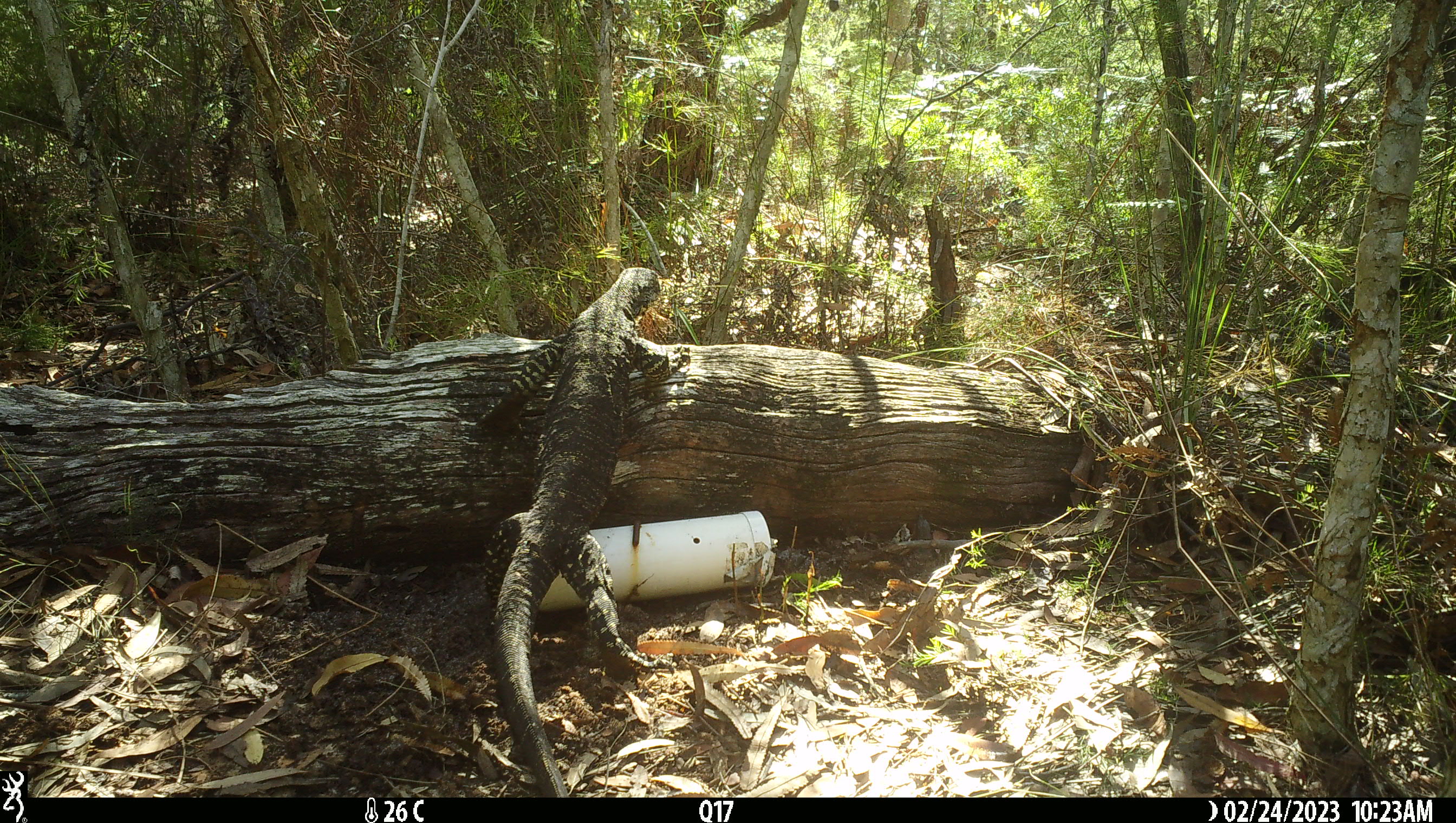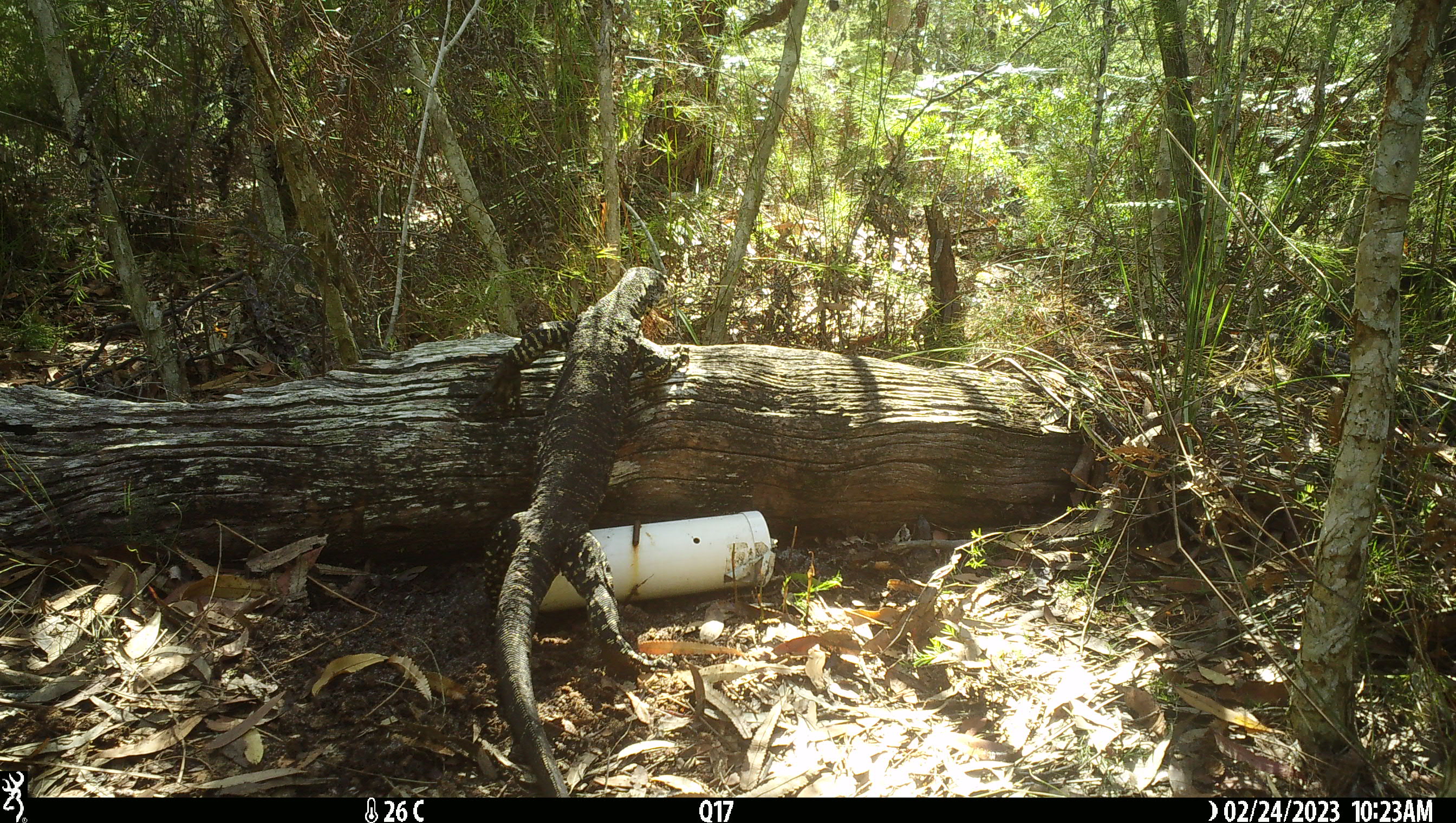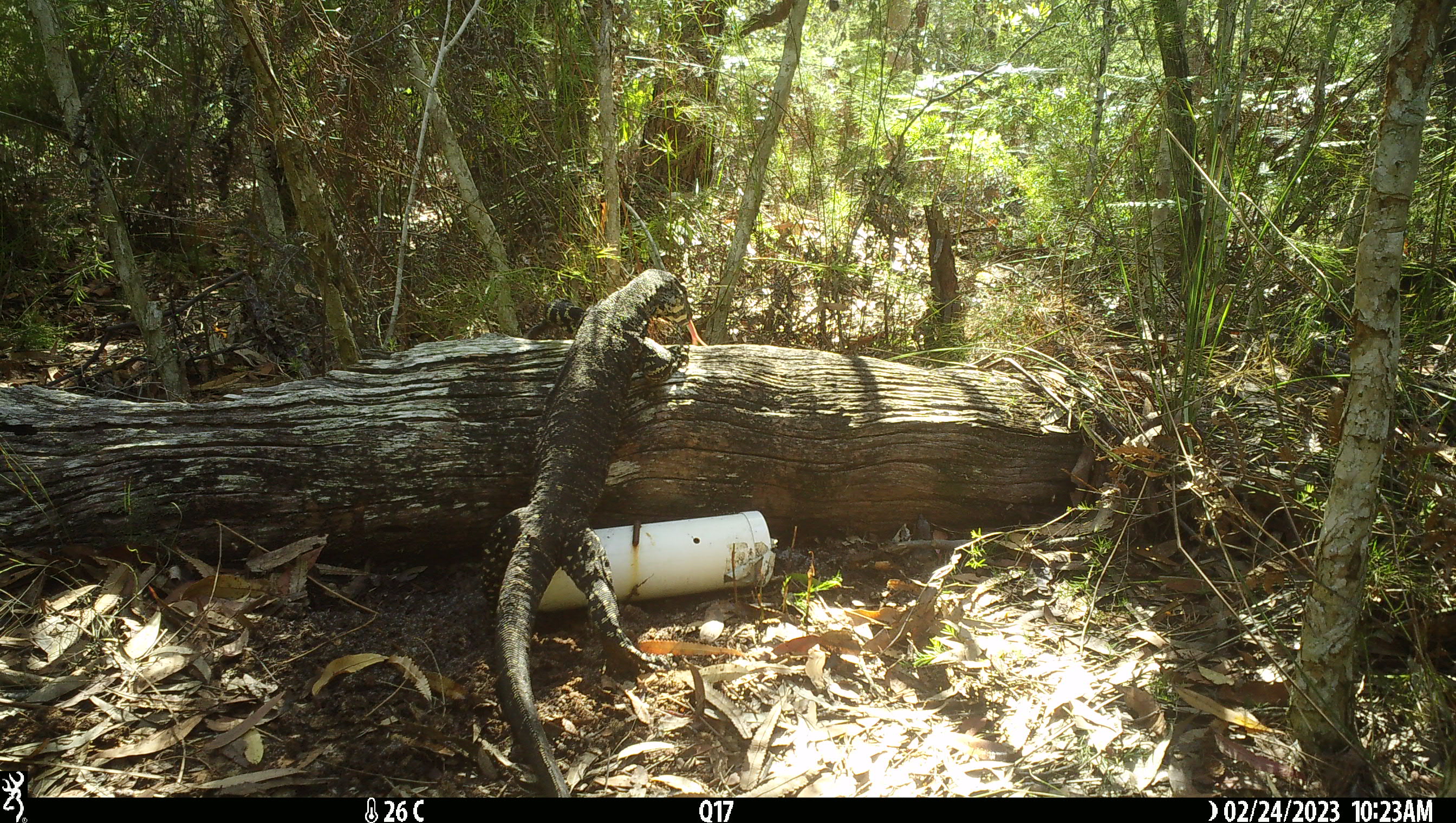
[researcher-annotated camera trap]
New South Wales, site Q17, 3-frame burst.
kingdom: Animalia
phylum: Chordata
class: Reptilia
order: Squamata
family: Varanidae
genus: Varanus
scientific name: Varanus varius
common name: lace monitor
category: goanna